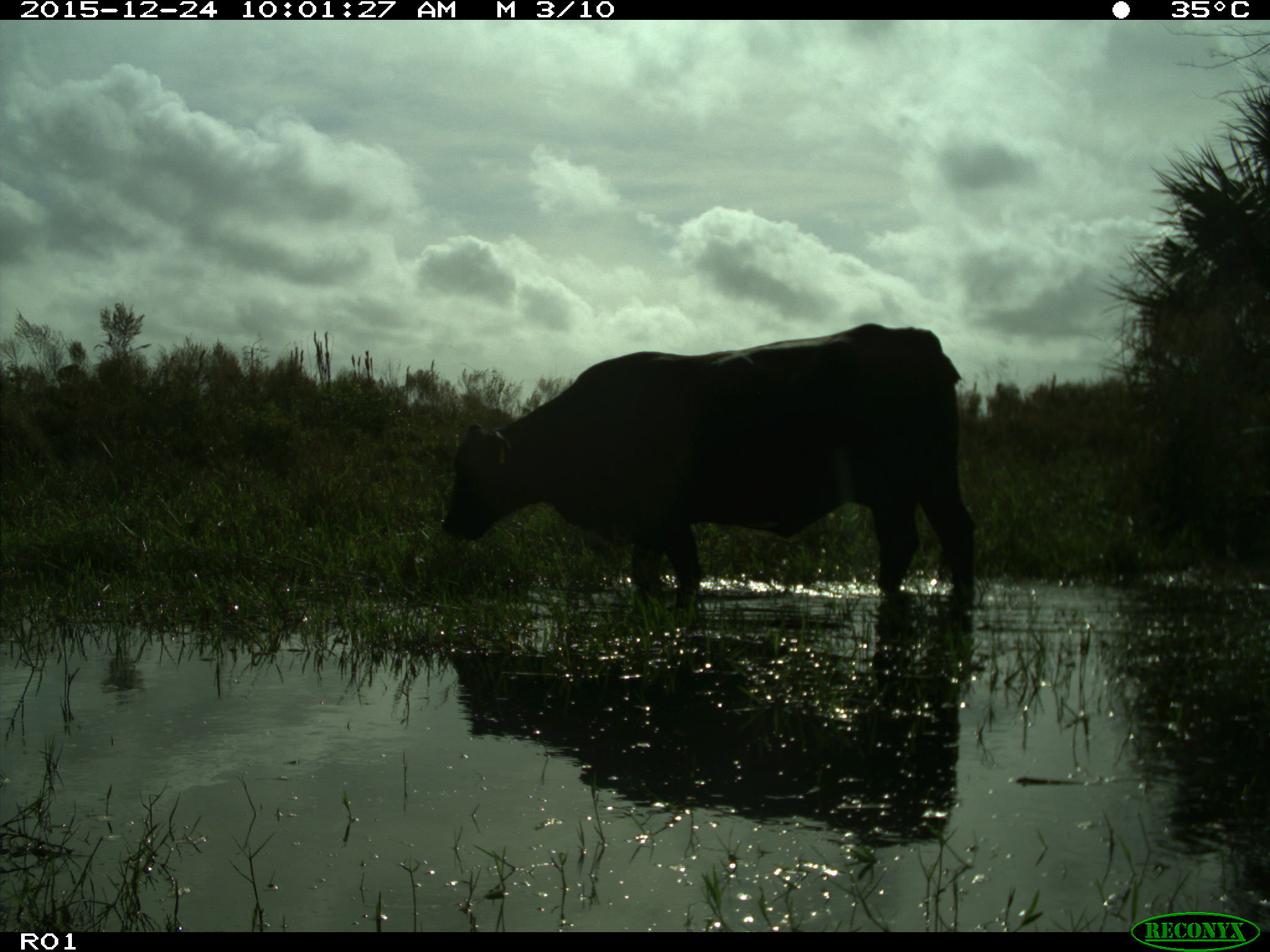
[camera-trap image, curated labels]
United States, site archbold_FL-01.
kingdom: Animalia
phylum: Chordata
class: Mammalia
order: Artiodactyla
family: Bovidae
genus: Bos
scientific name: Bos taurus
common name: domestic cow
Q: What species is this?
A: Bos taurus (domestic cow).